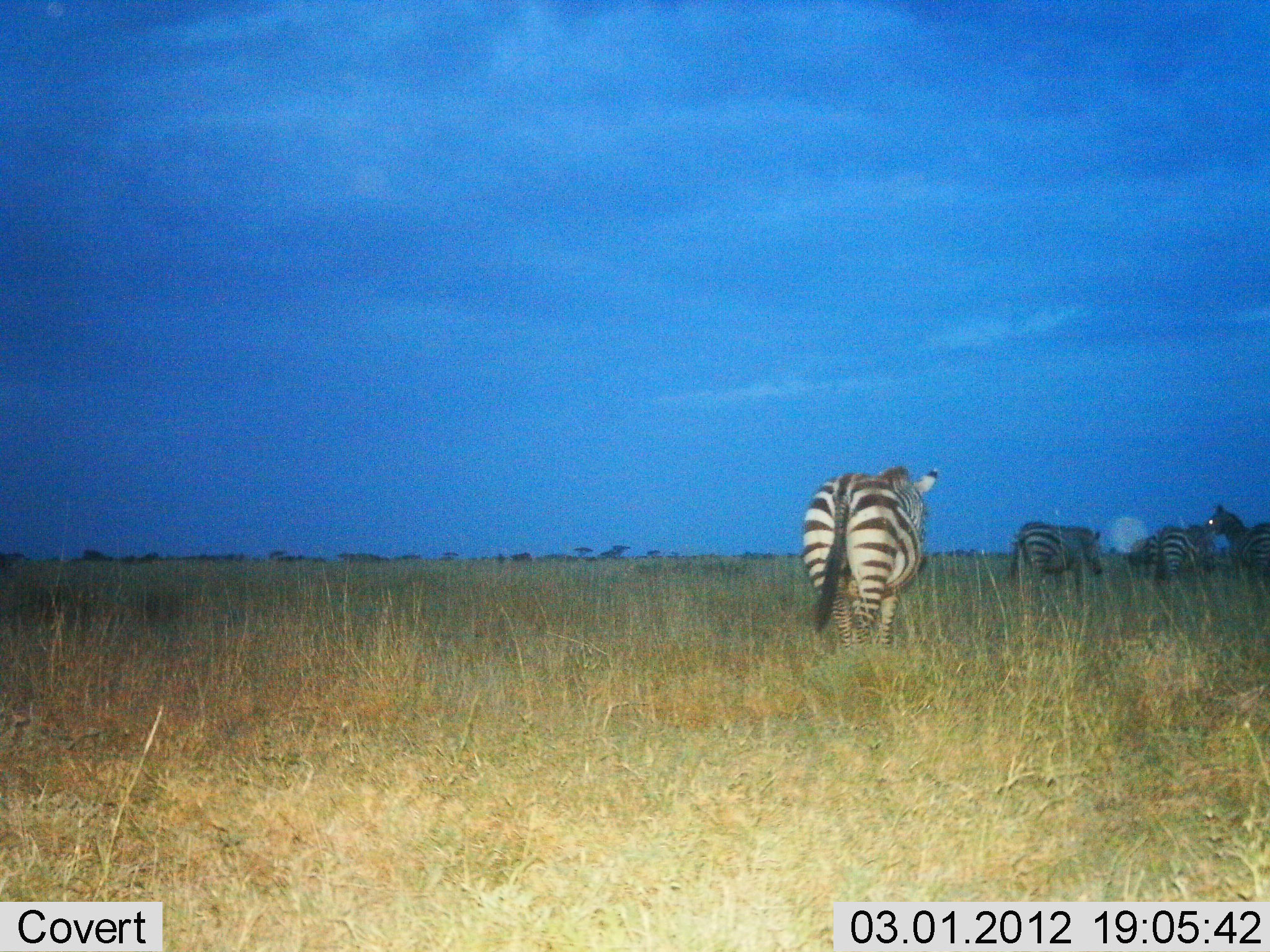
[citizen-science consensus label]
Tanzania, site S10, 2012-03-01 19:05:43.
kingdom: Animalia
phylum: Chordata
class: Mammalia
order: Perissodactyla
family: Equidae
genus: Equus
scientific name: Equus quagga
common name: plains zebra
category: zebra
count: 4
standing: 73%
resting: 0%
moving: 73%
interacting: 0%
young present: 0%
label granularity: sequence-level